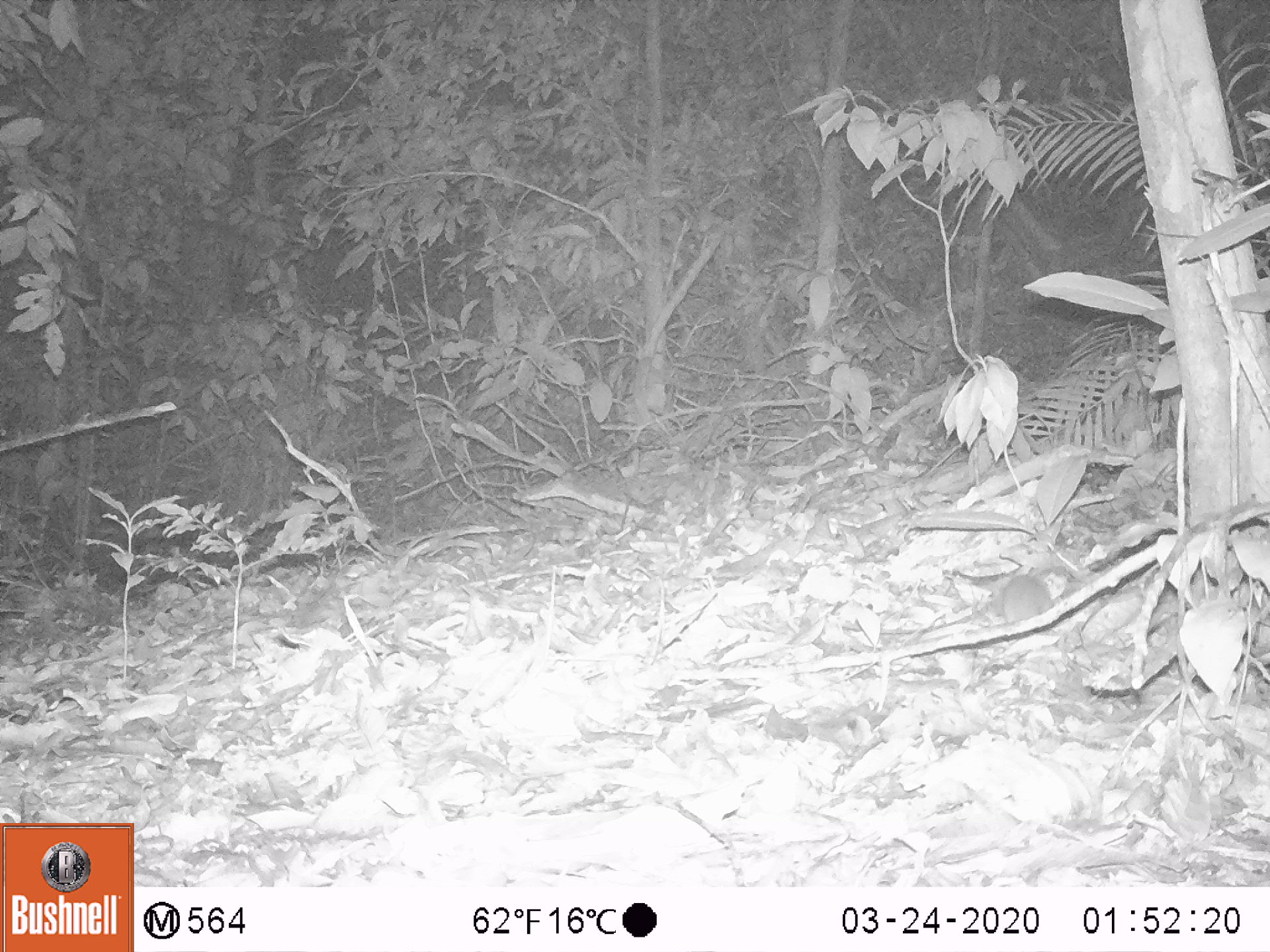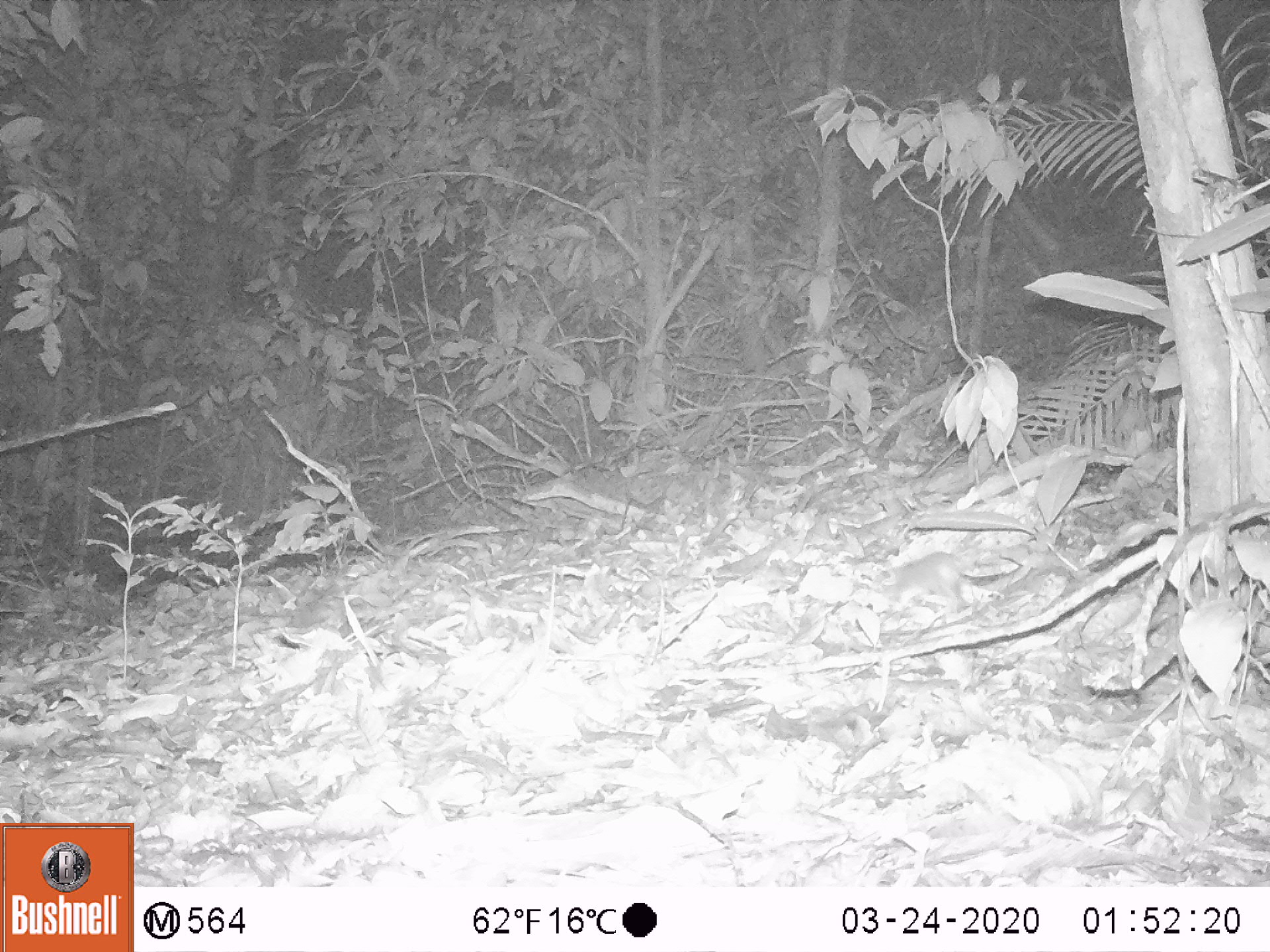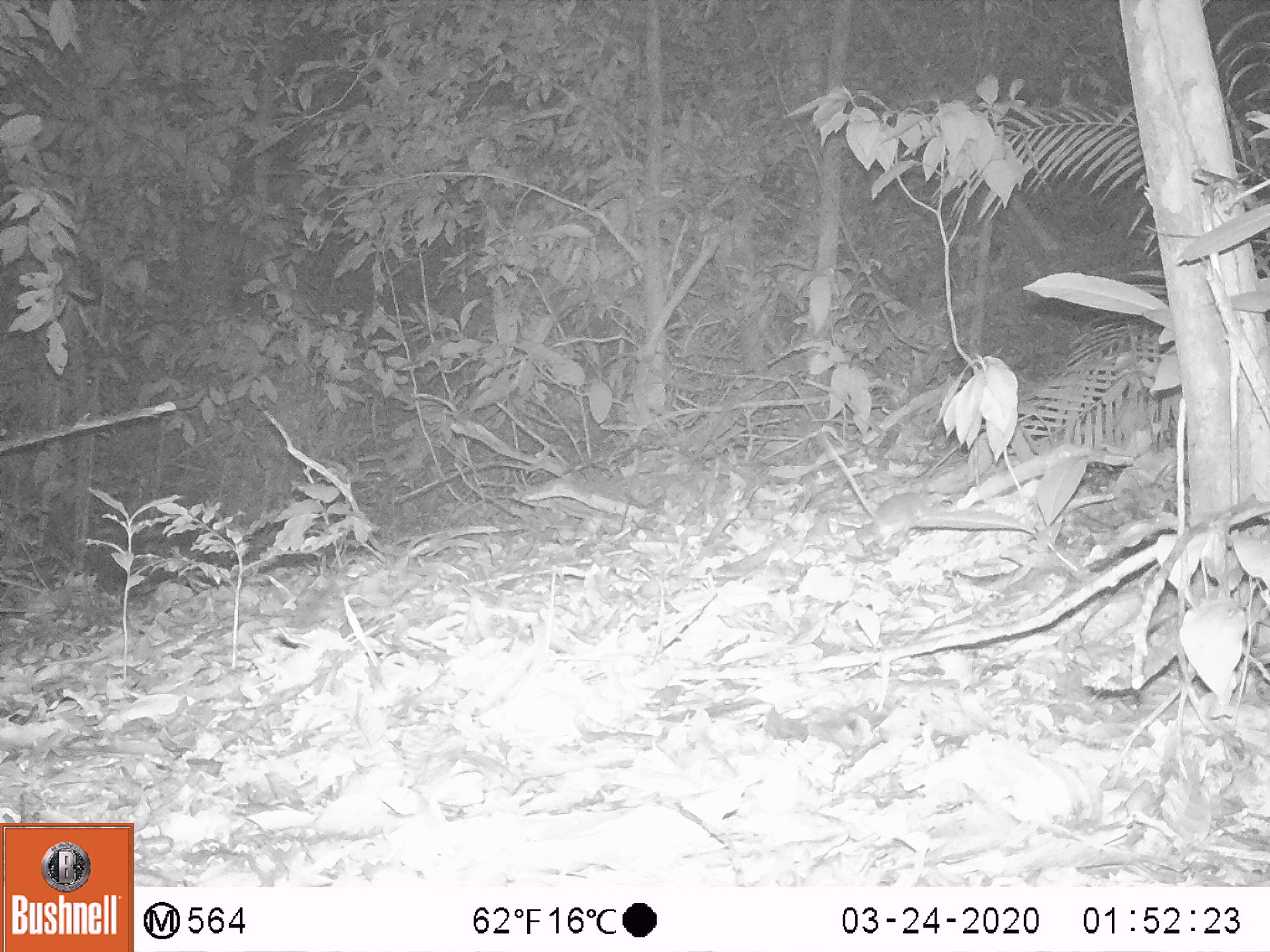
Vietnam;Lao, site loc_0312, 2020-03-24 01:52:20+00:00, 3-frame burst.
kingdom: Animalia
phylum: Chordata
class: Mammalia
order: Rodentia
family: Muridae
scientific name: Muridae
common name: old-world mice and rats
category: unidentified murid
Unidentified murid (old-world mice and rats) (Muridae). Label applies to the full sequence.